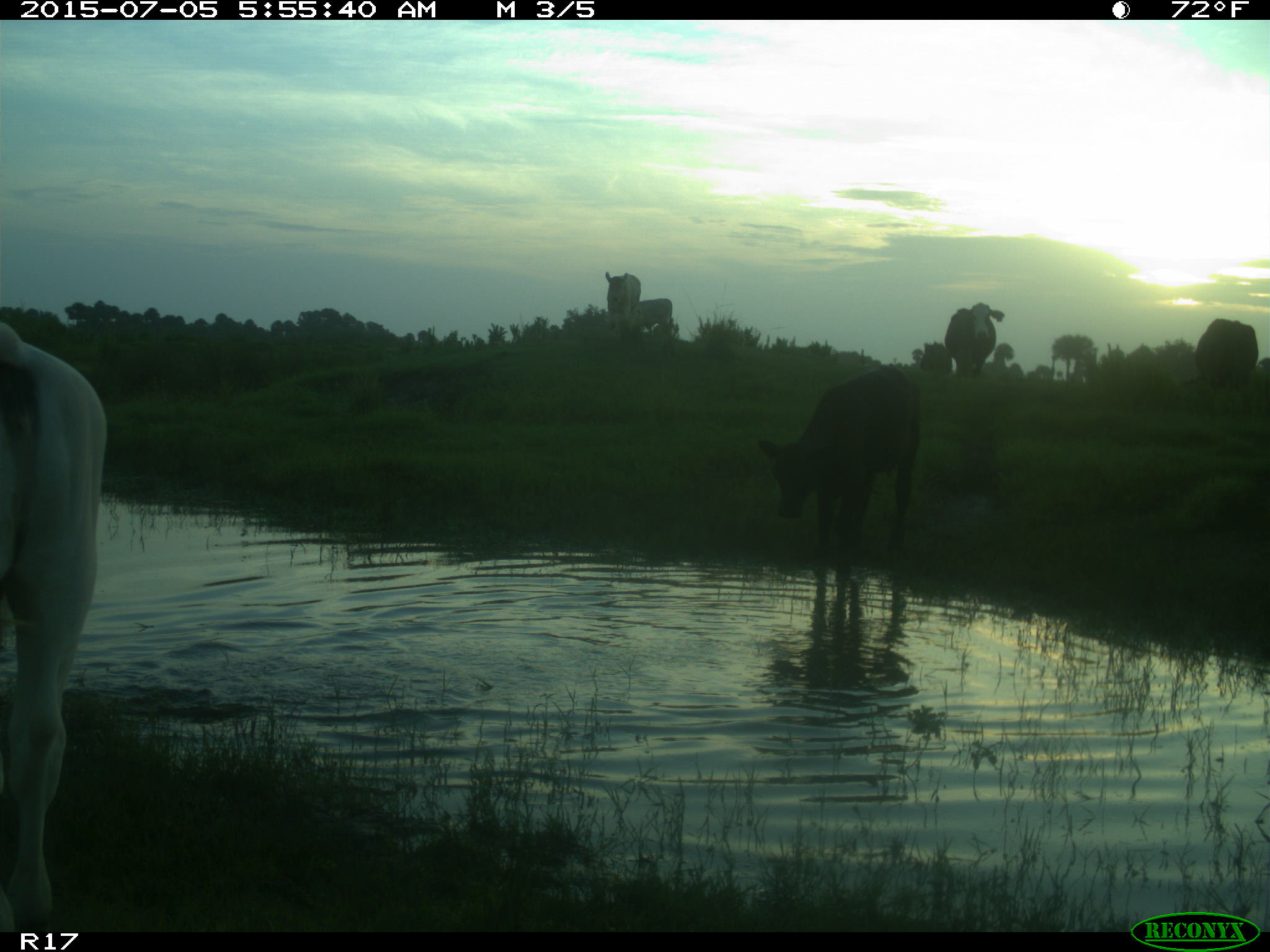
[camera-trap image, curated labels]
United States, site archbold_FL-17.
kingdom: Animalia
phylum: Chordata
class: Mammalia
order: Artiodactyla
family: Bovidae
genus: Bos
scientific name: Bos taurus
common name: domestic cow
Bos taurus (domestic cow).